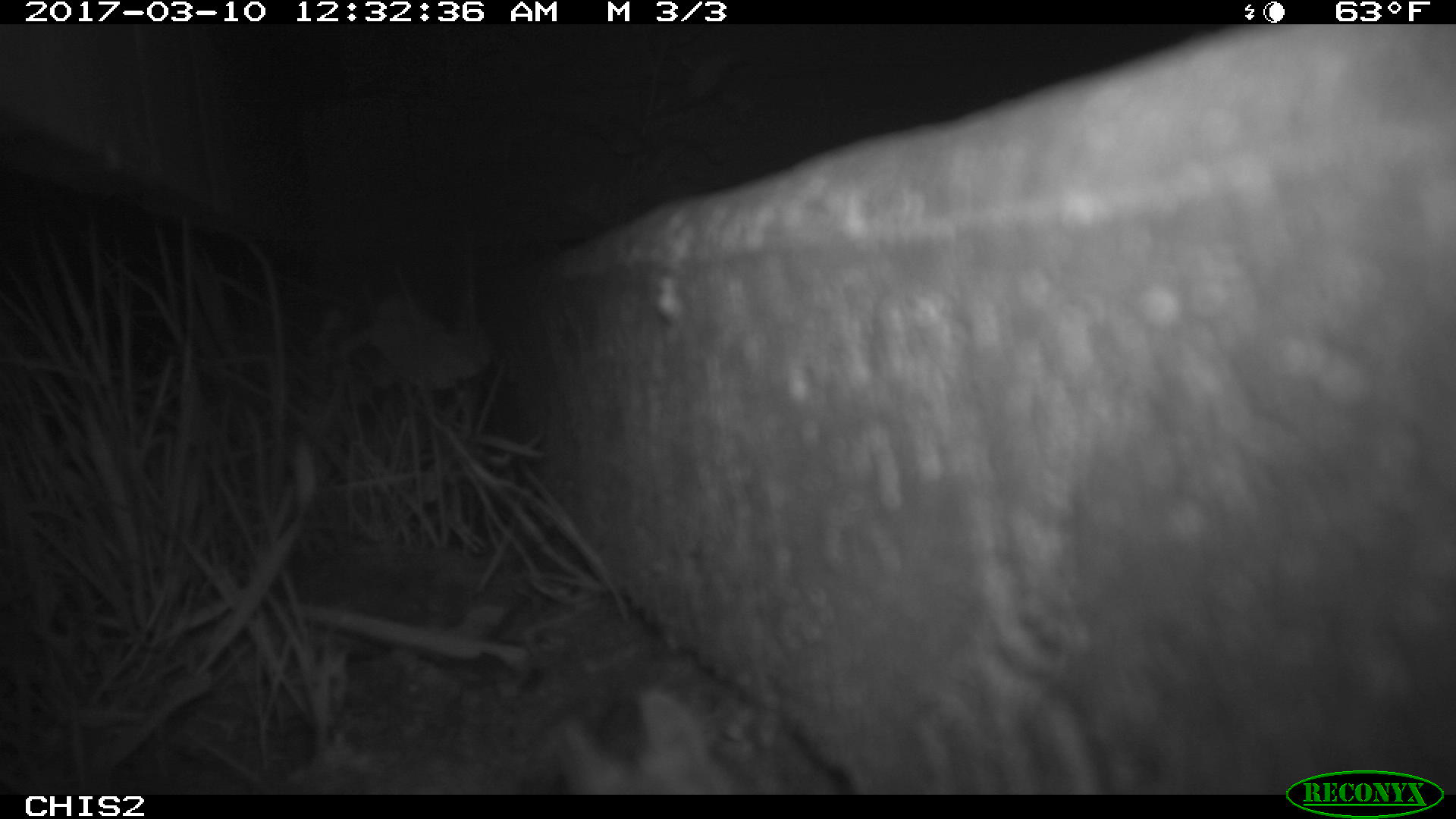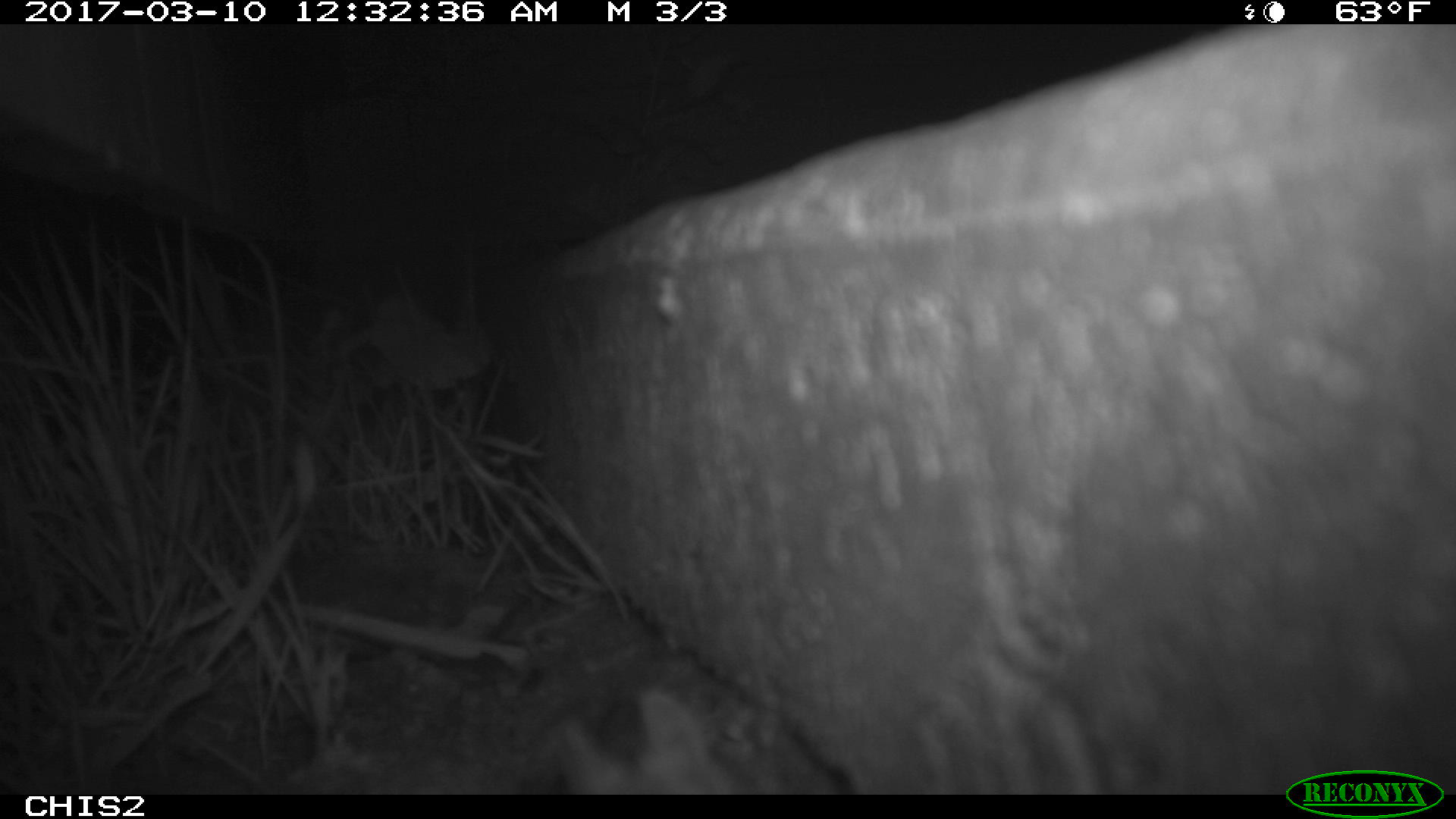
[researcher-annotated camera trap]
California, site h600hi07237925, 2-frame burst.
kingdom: Animalia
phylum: Chordata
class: Mammalia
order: Rodentia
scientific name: Rodentia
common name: rodent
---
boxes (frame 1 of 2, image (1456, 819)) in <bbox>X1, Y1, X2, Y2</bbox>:
rodent: <bbox>546, 690, 736, 786</bbox>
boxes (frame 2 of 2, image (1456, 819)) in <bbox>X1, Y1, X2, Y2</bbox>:
rodent: <bbox>553, 689, 758, 795</bbox>